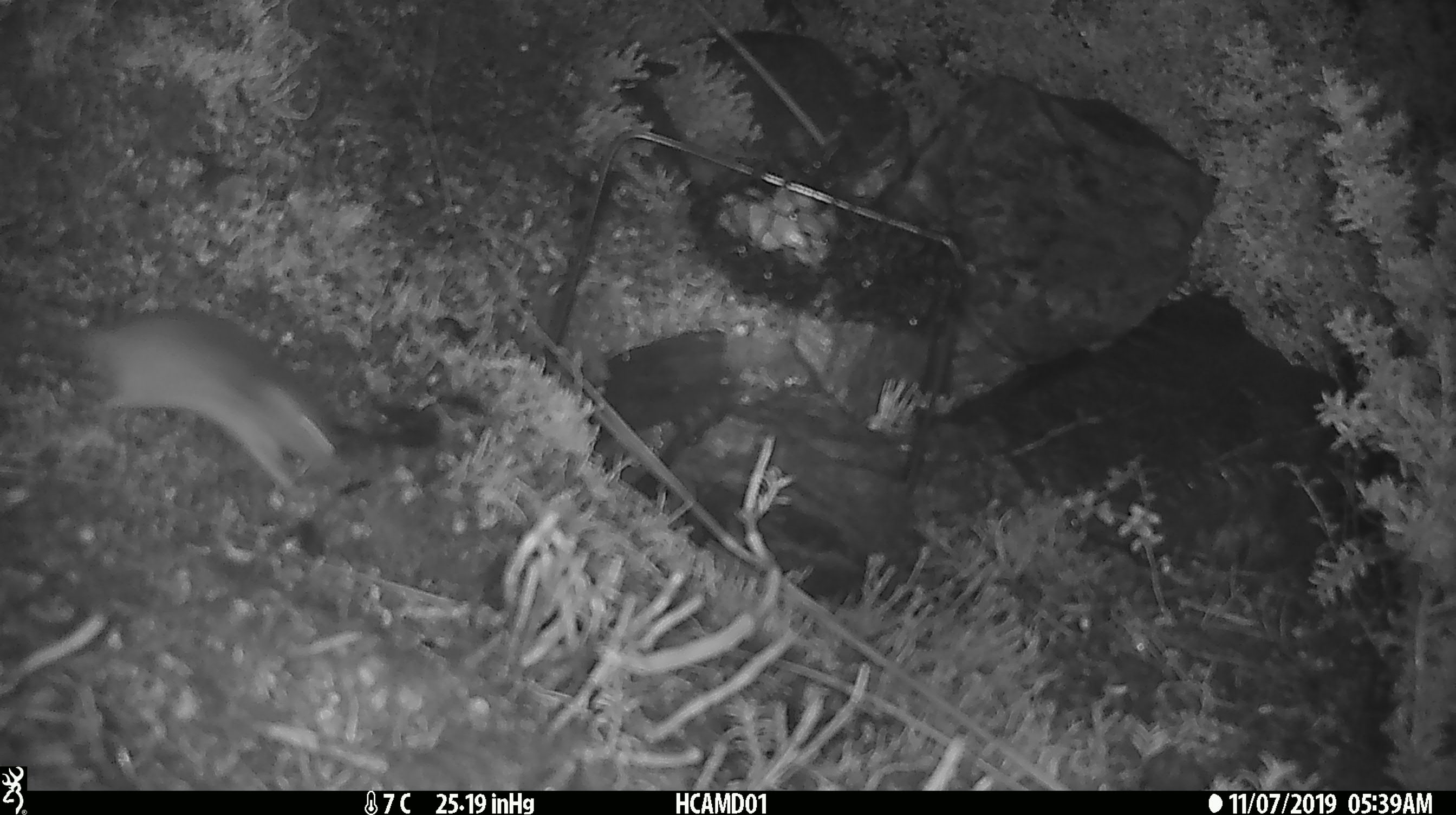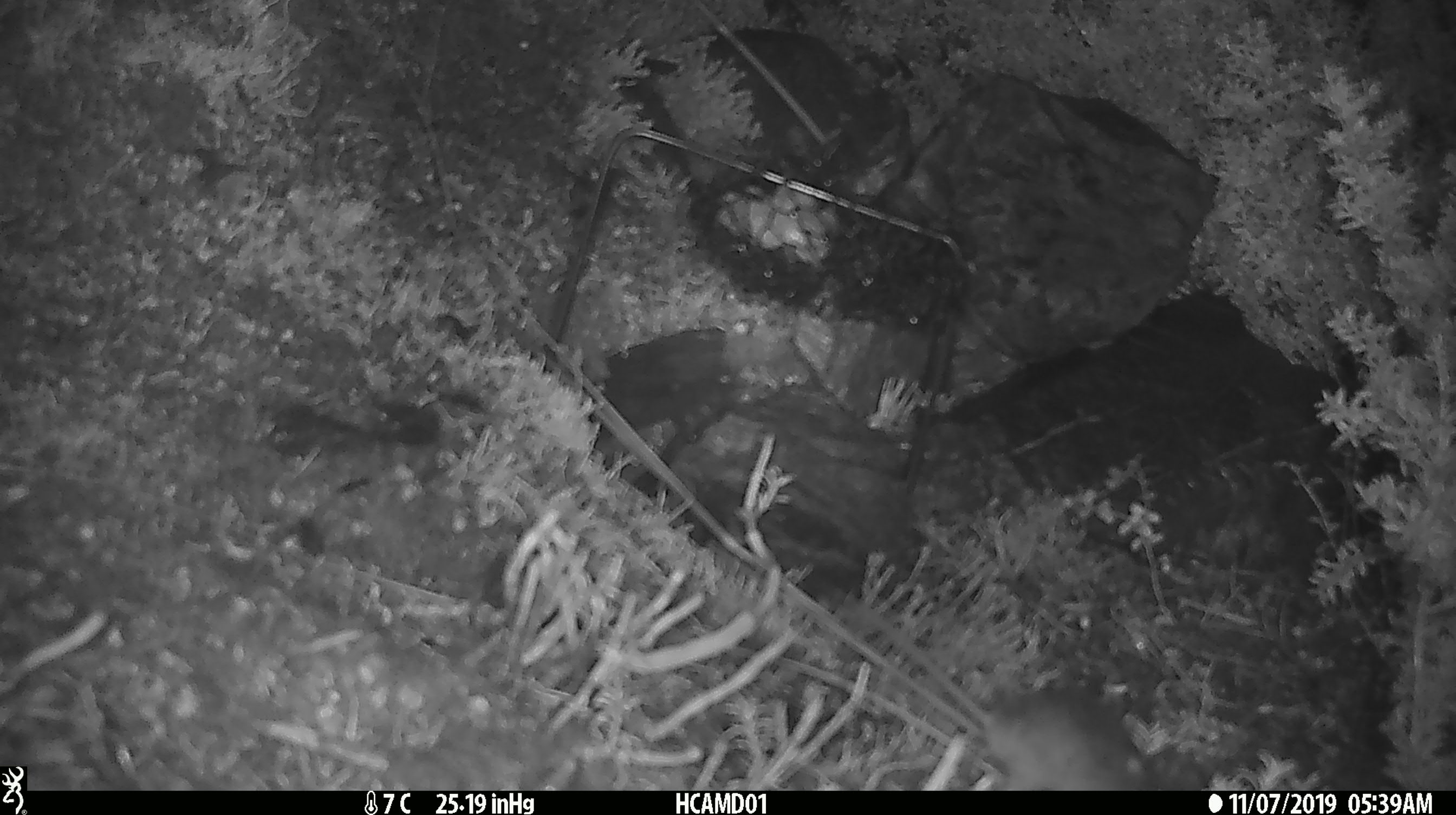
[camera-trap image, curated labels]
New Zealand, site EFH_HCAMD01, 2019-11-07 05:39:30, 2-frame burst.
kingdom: Animalia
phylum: Chordata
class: Mammalia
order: Rodentia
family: Muridae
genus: Mus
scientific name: Mus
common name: mouse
Mouse (Mus).